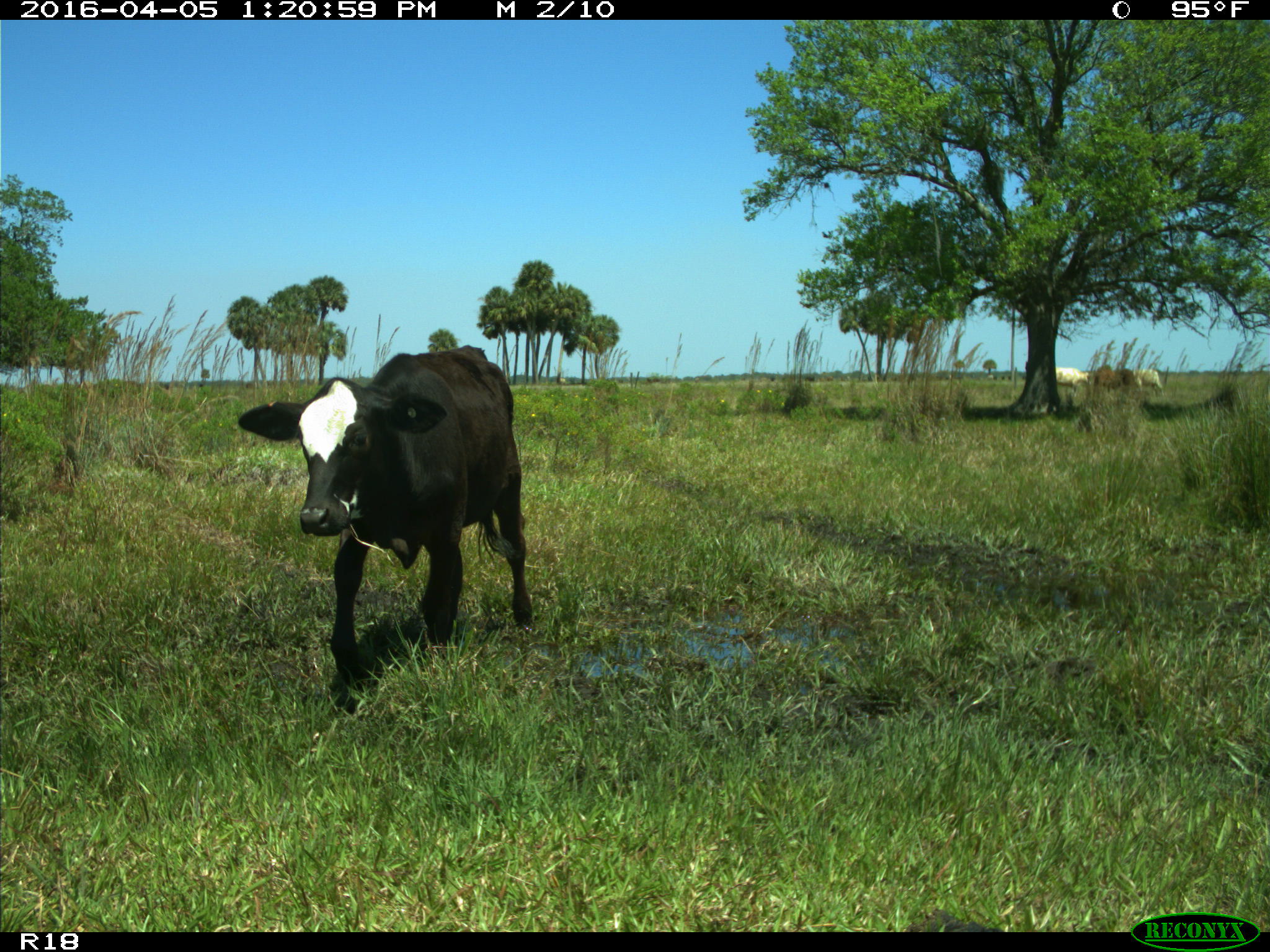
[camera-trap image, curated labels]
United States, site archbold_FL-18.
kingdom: Animalia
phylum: Chordata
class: Mammalia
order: Artiodactyla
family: Bovidae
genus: Bos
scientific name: Bos taurus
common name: domestic cow